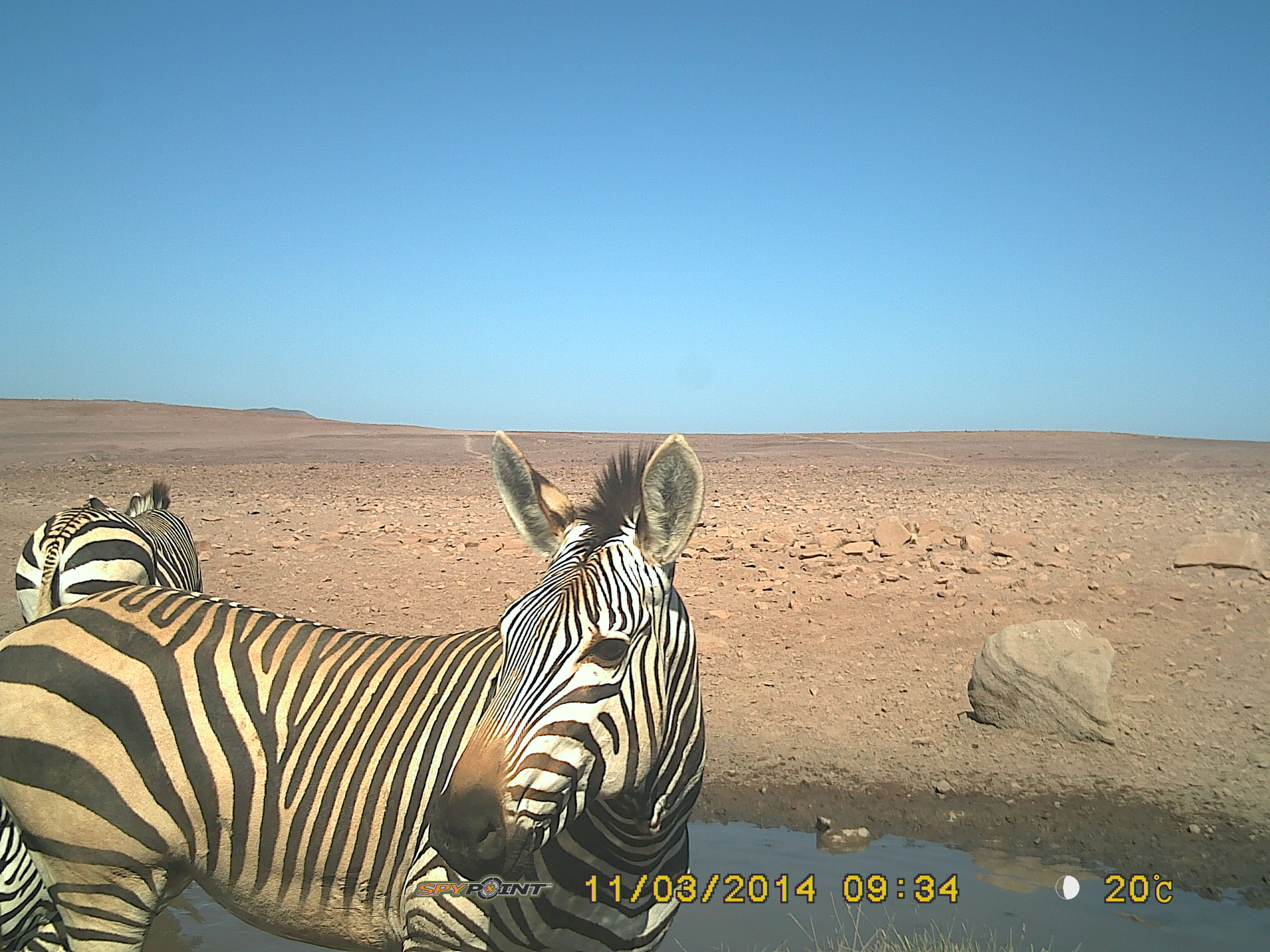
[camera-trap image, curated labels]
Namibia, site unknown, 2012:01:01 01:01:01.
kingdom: Animalia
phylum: Chordata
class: Mammalia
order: Perissodactyla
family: Equidae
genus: Equus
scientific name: Equus zebra hartmannae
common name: hartmann's mountain zebra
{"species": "Equus zebra hartmannae (hartmann's mountain zebra)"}